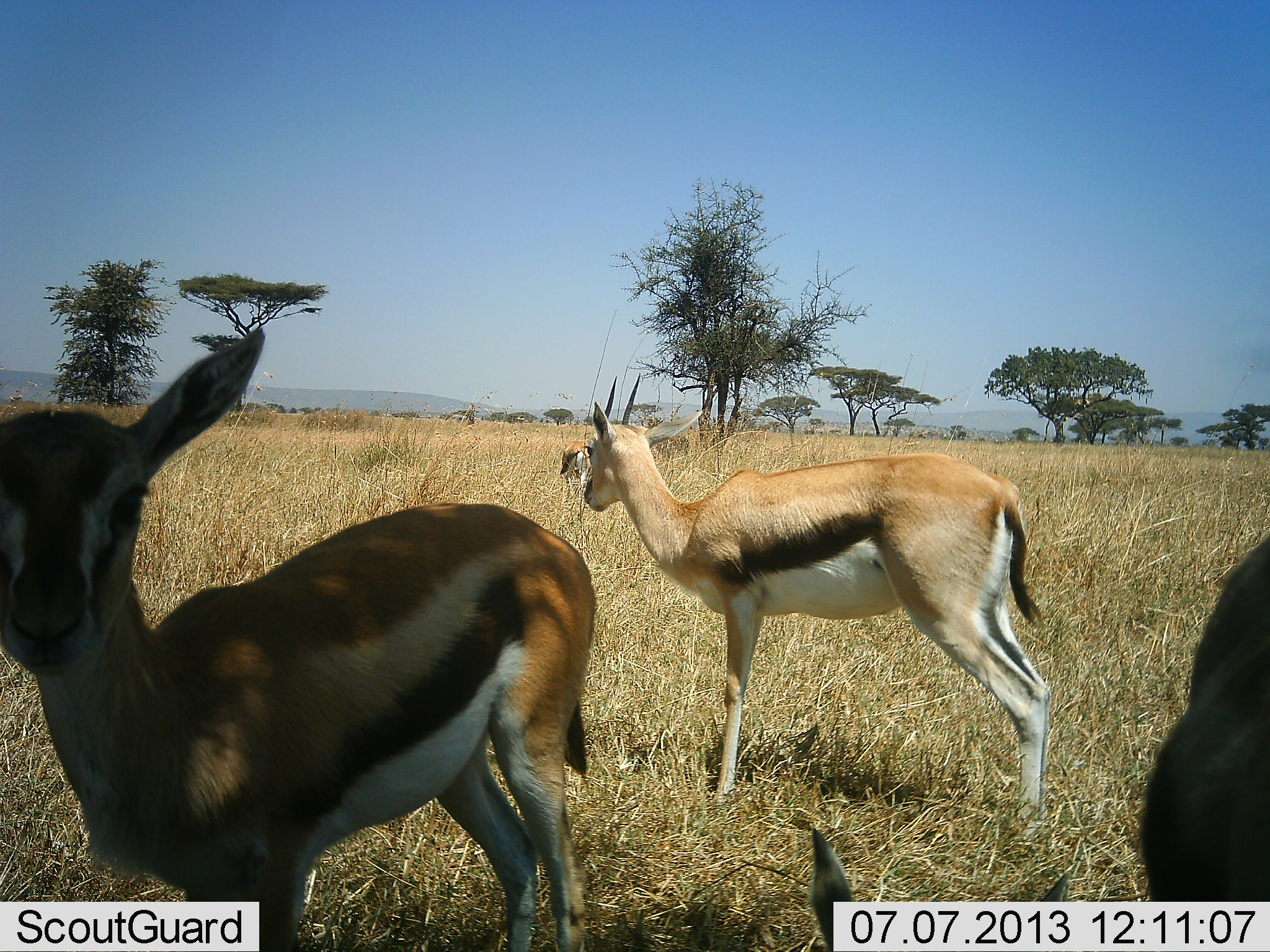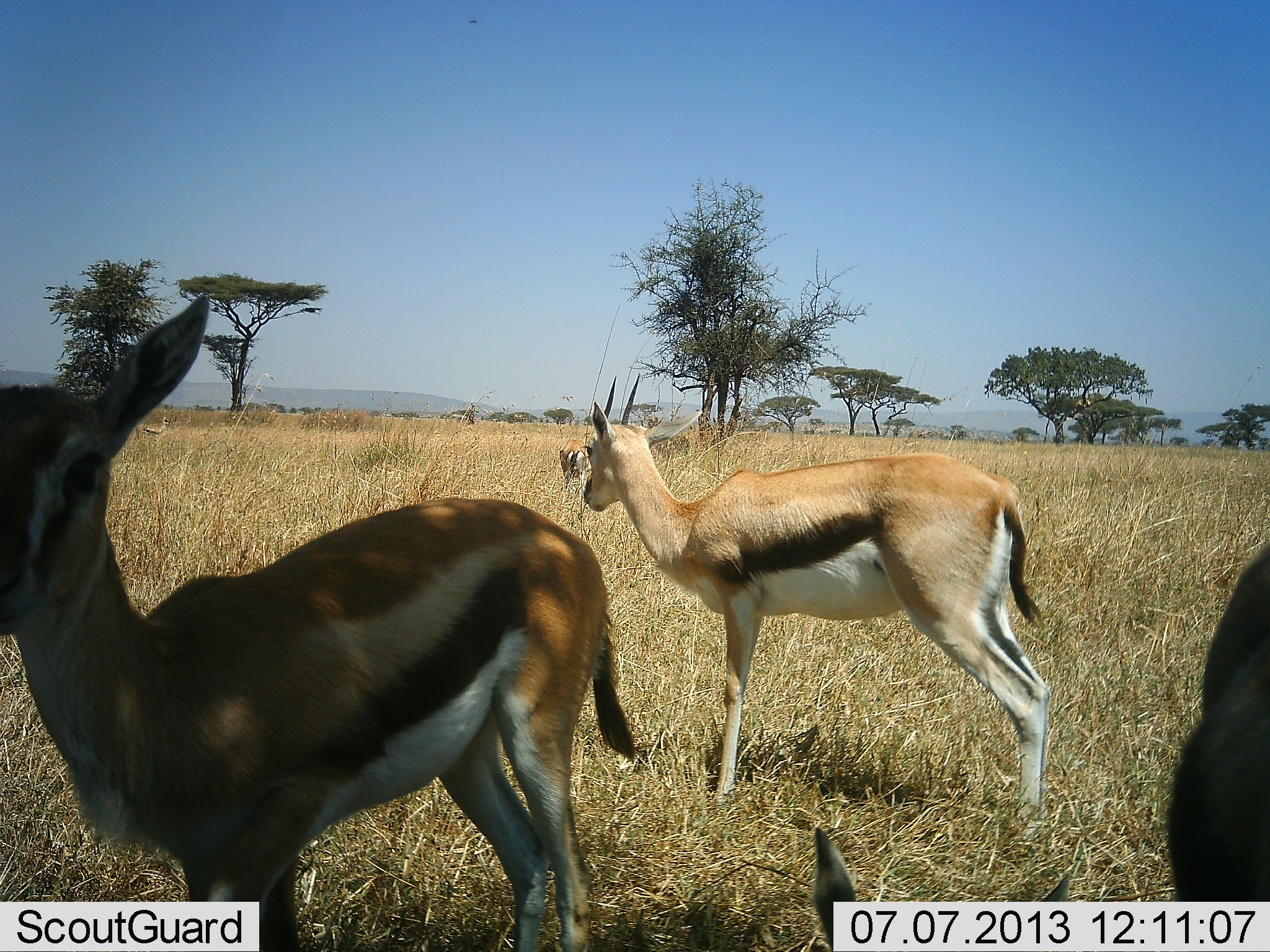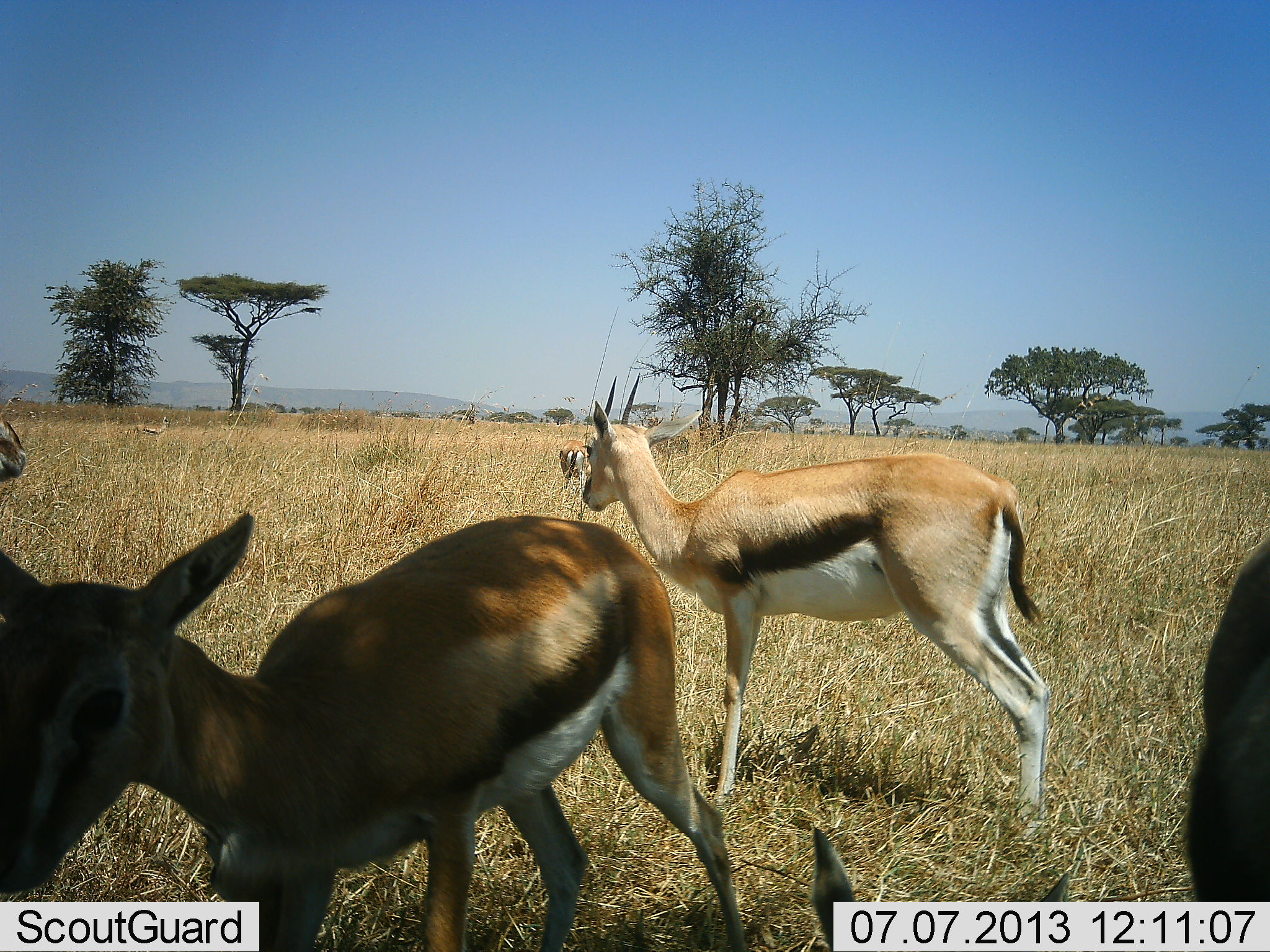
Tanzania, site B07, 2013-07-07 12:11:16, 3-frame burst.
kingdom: Animalia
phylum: Chordata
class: Mammalia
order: Artiodactyla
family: Bovidae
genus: Eudorcas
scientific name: Eudorcas thomsonii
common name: thomson's gazelle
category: gazellethomsons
Gazellethomsons (thomson's gazelle) (Eudorcas thomsonii), count 4. Behavior (volunteer vote fractions): standing 100%, resting 0%, moving 10%, interacting 0%. Young present (vote fraction): 10%. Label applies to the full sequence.